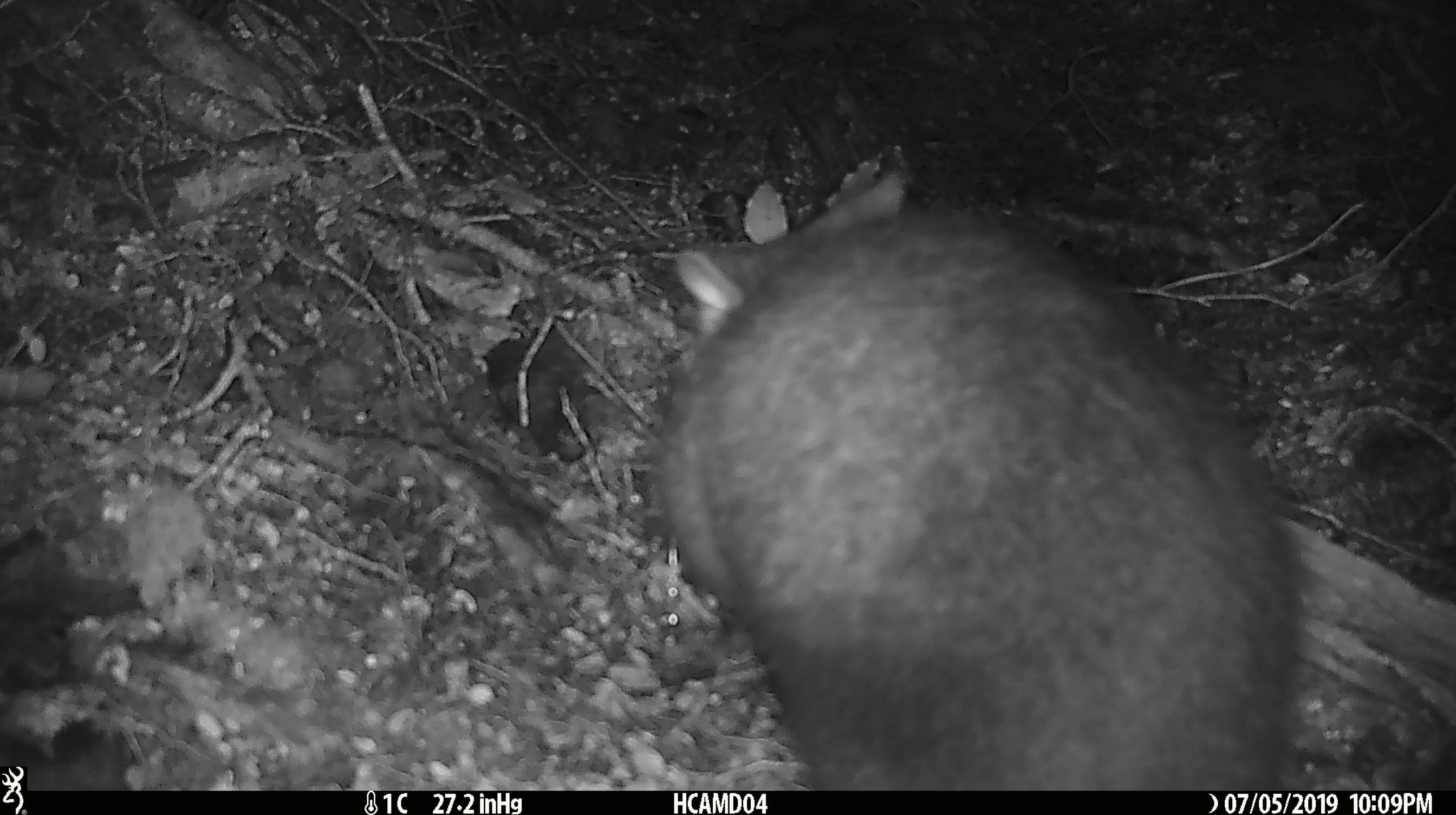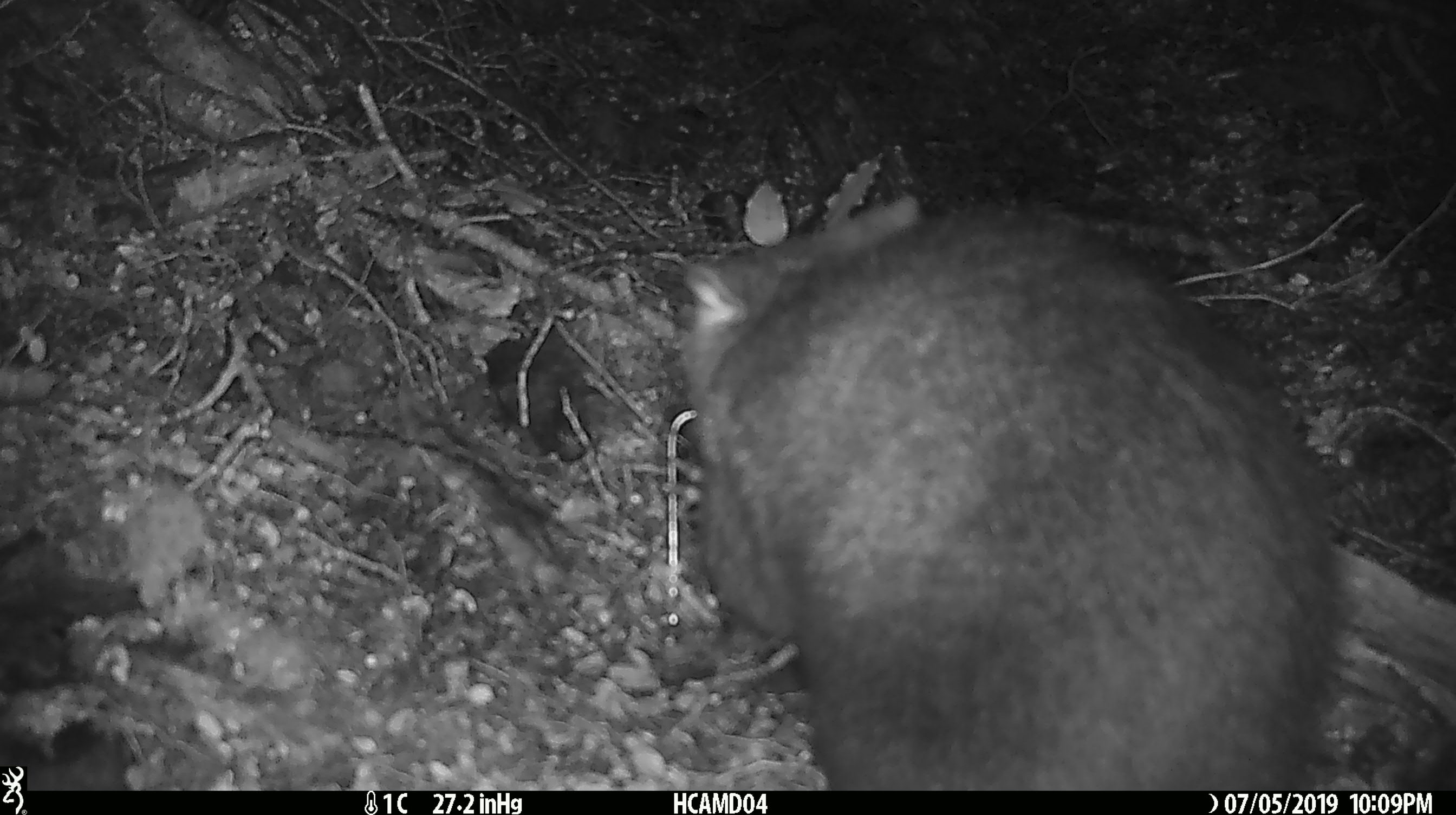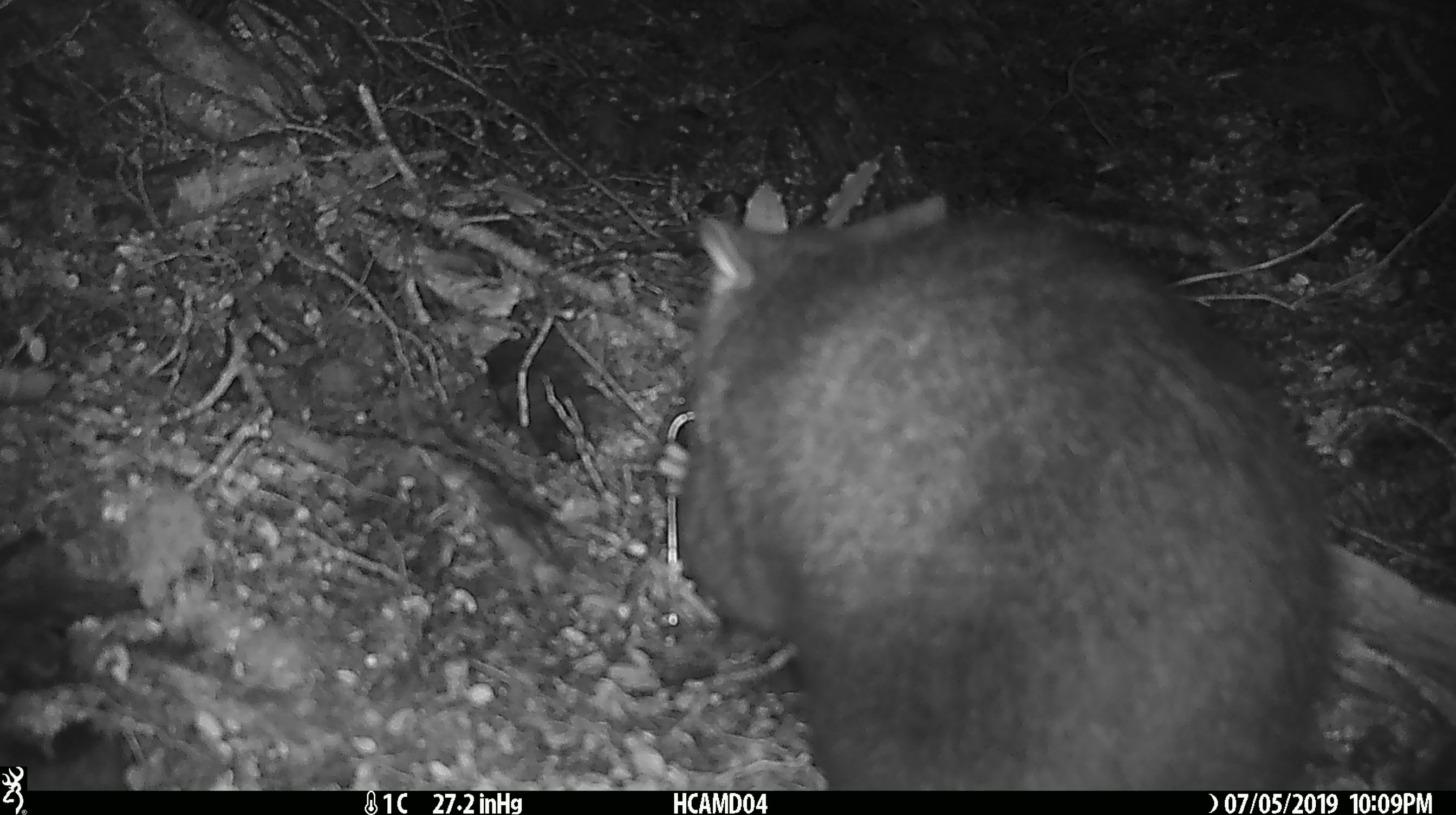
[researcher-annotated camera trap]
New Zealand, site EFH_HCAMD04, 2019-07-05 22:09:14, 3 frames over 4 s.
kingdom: Animalia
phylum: Chordata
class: Mammalia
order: Diprotodontia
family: Phalangeridae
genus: Trichosurus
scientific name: Trichosurus vulpecula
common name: common brushtail possum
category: possum